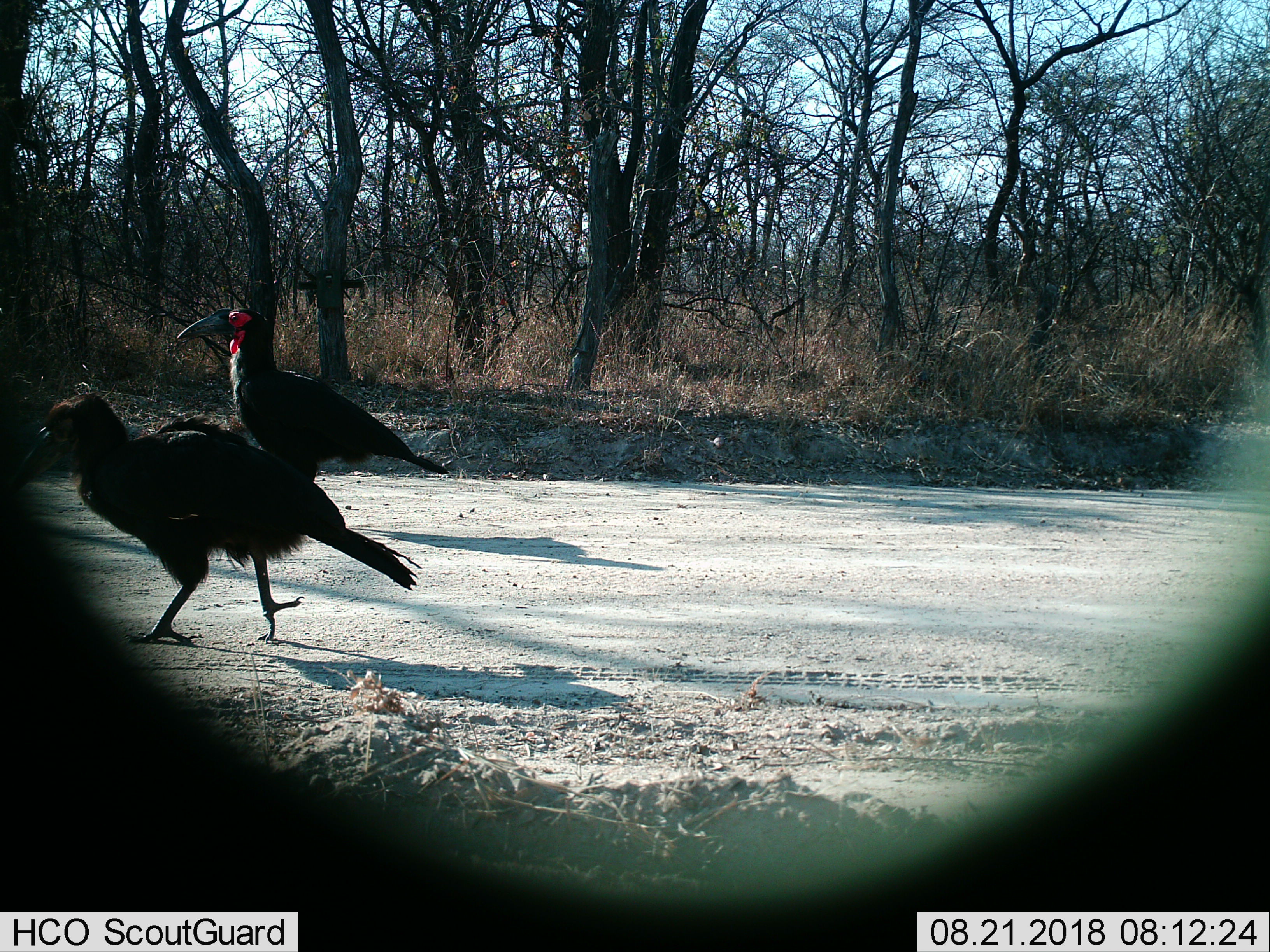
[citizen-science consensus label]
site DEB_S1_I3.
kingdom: Animalia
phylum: Chordata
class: Aves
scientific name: Aves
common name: bird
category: birdother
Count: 2.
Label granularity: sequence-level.